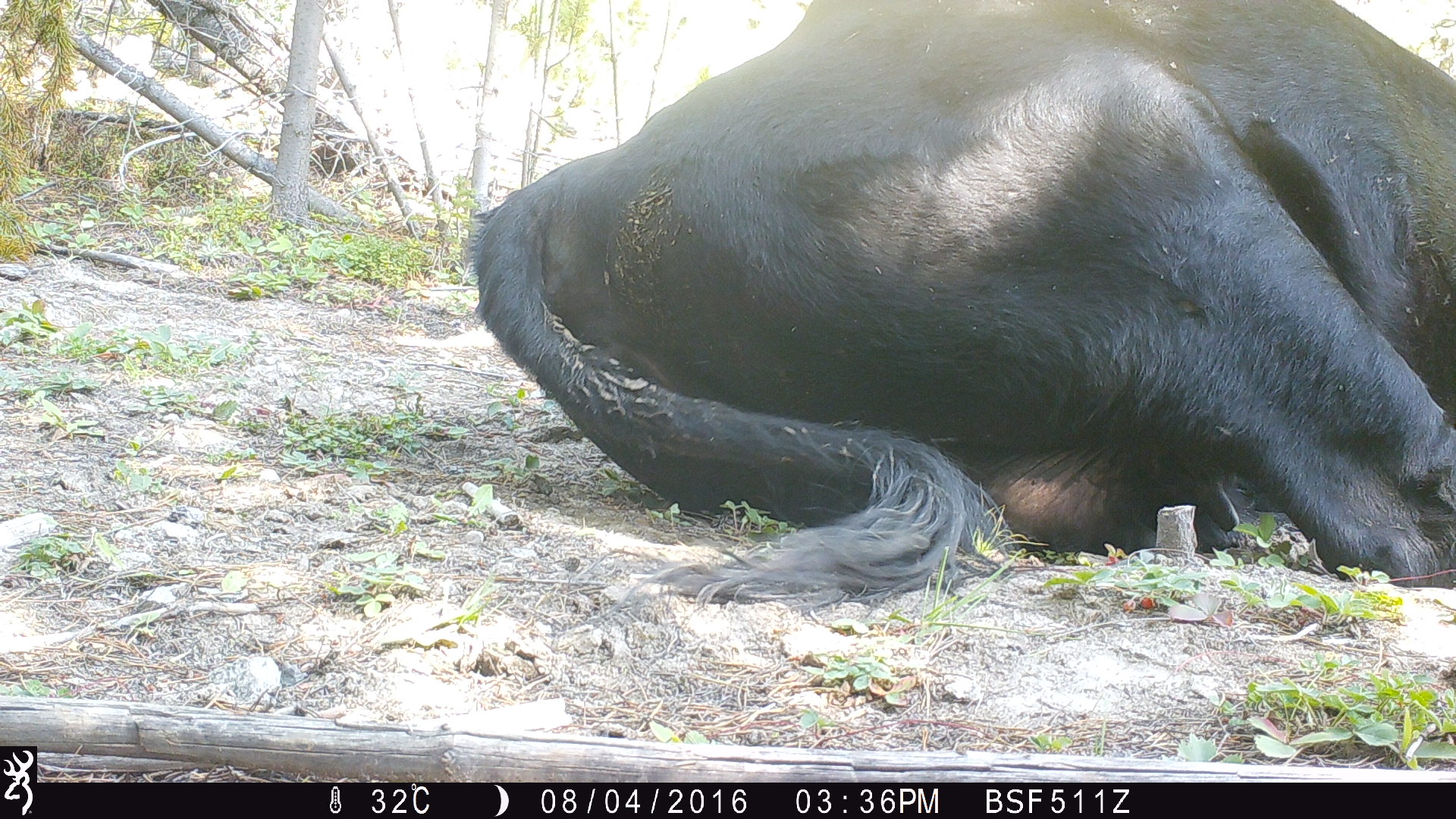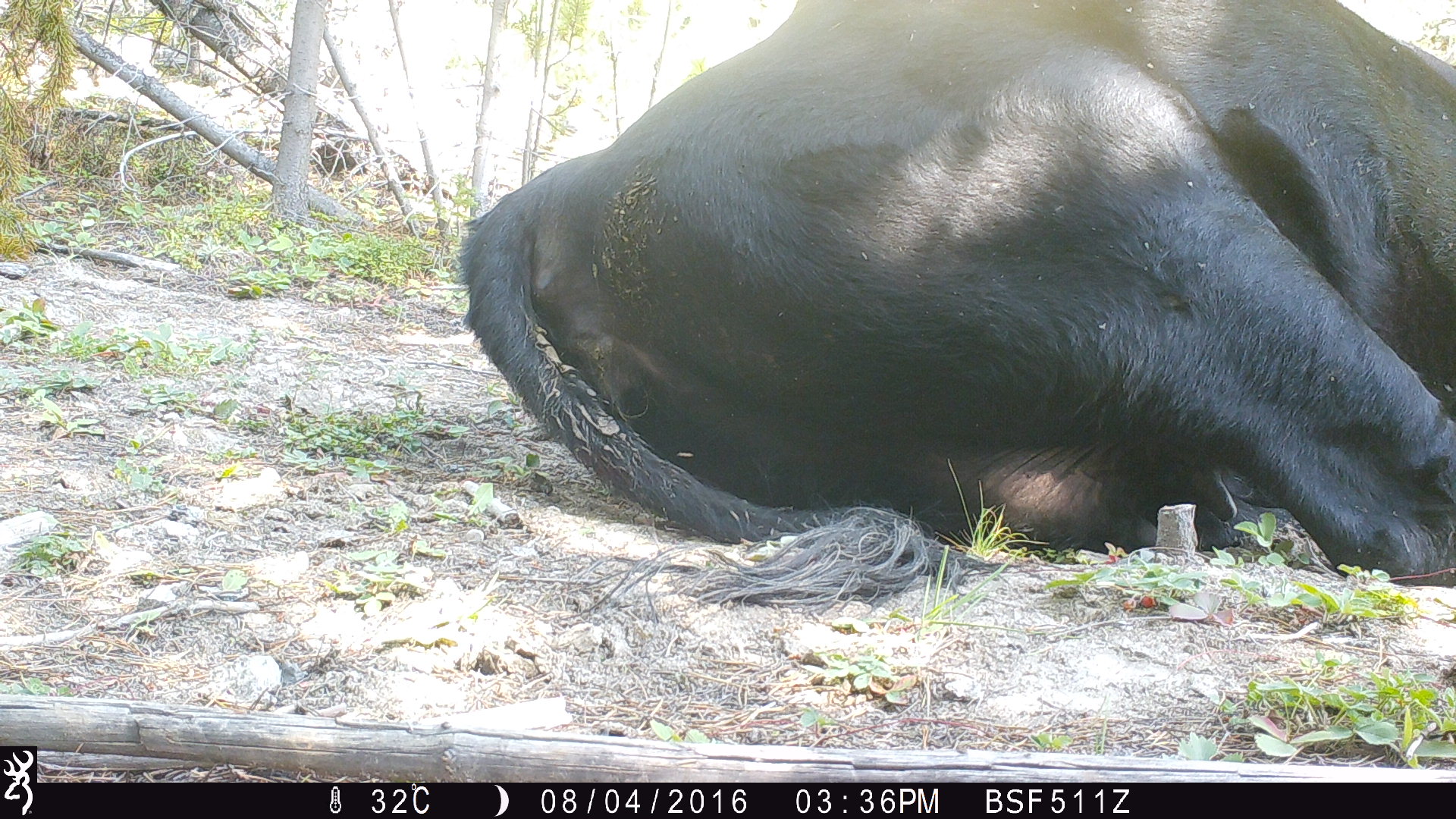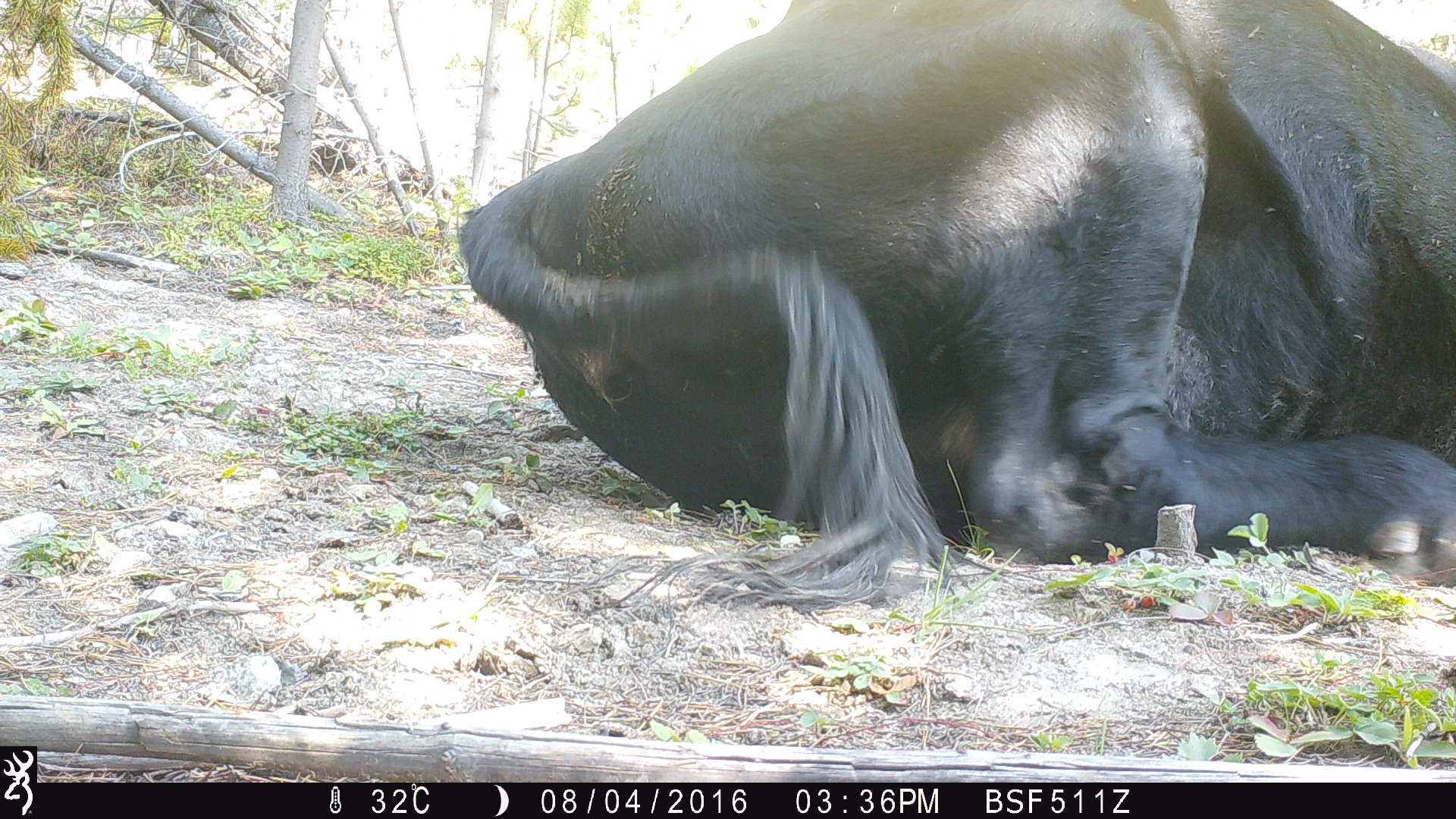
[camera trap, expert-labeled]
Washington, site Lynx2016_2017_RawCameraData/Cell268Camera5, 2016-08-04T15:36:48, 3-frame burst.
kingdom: Animalia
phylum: Chordata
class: Mammalia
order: Artiodactyla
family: Bovidae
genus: Bos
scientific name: Bos taurus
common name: domestic cattle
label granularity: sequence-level